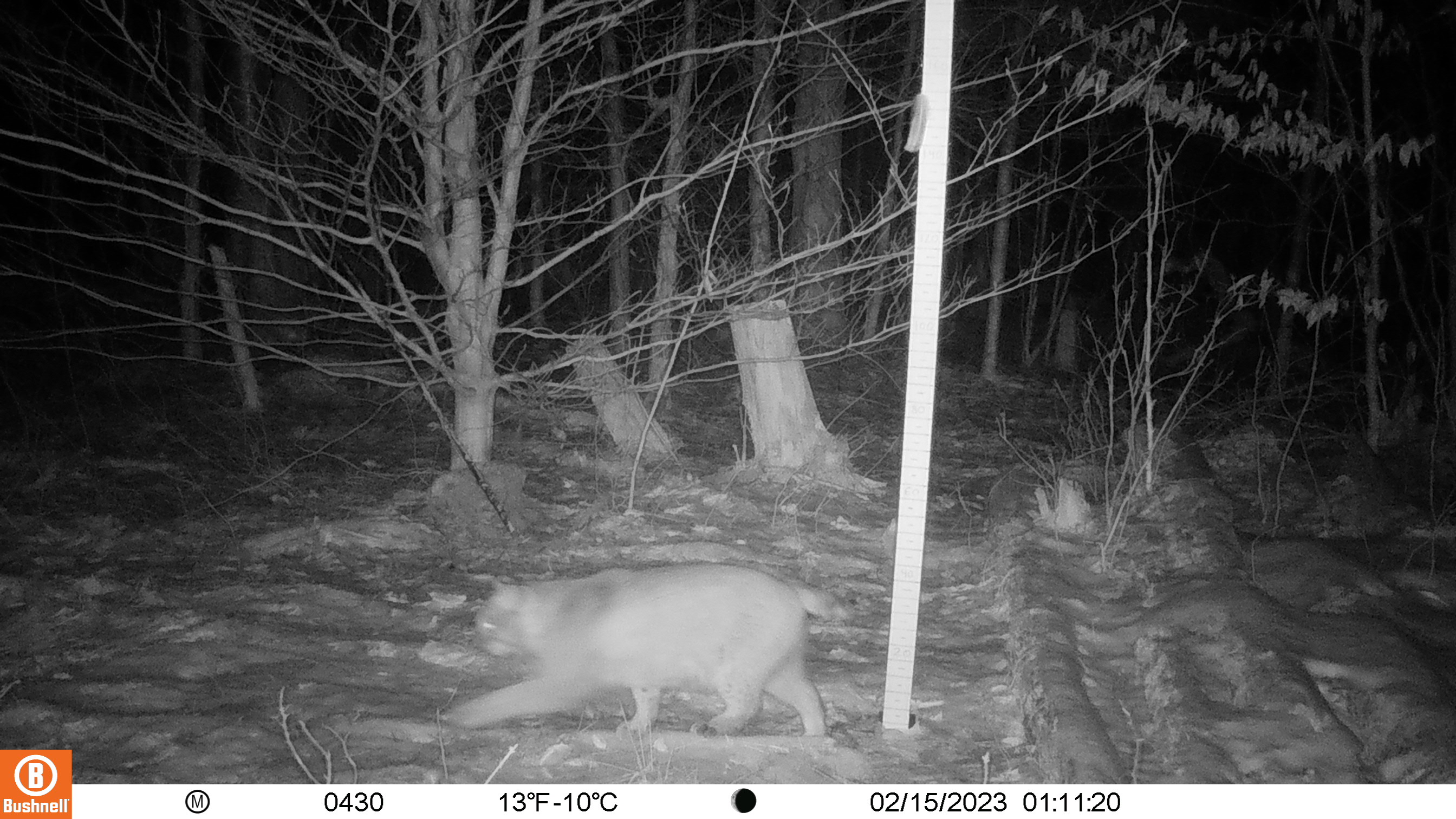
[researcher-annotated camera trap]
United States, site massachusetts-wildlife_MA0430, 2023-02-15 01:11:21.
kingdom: Animalia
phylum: Chordata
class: Mammalia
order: Carnivora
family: Felidae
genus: Lynx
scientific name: Lynx rufus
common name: bobcat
Bobcat (Lynx rufus).